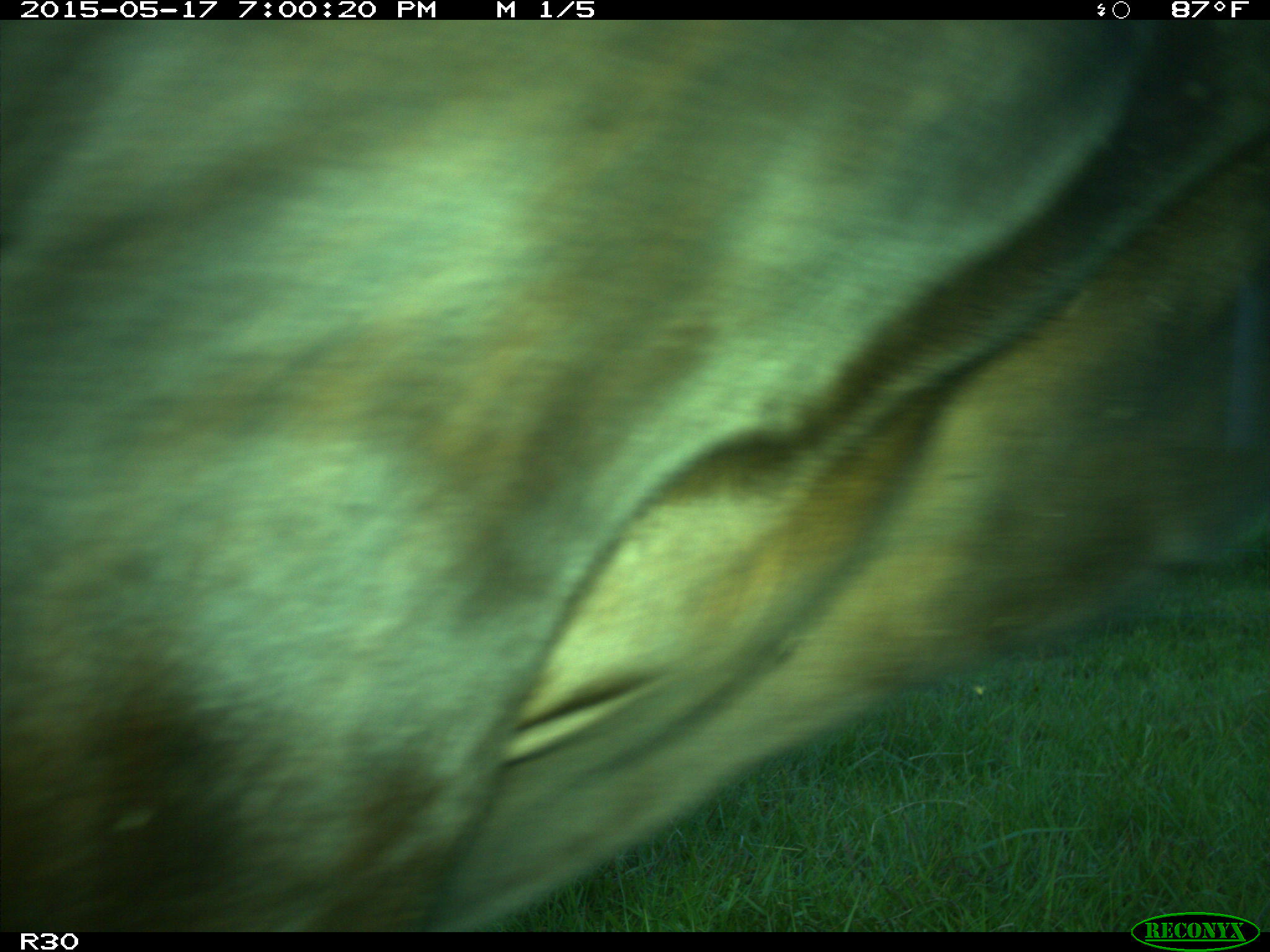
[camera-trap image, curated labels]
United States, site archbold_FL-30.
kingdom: Animalia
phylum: Chordata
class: Mammalia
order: Artiodactyla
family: Bovidae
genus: Bos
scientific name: Bos taurus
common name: domestic cow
Bos taurus (domestic cow).